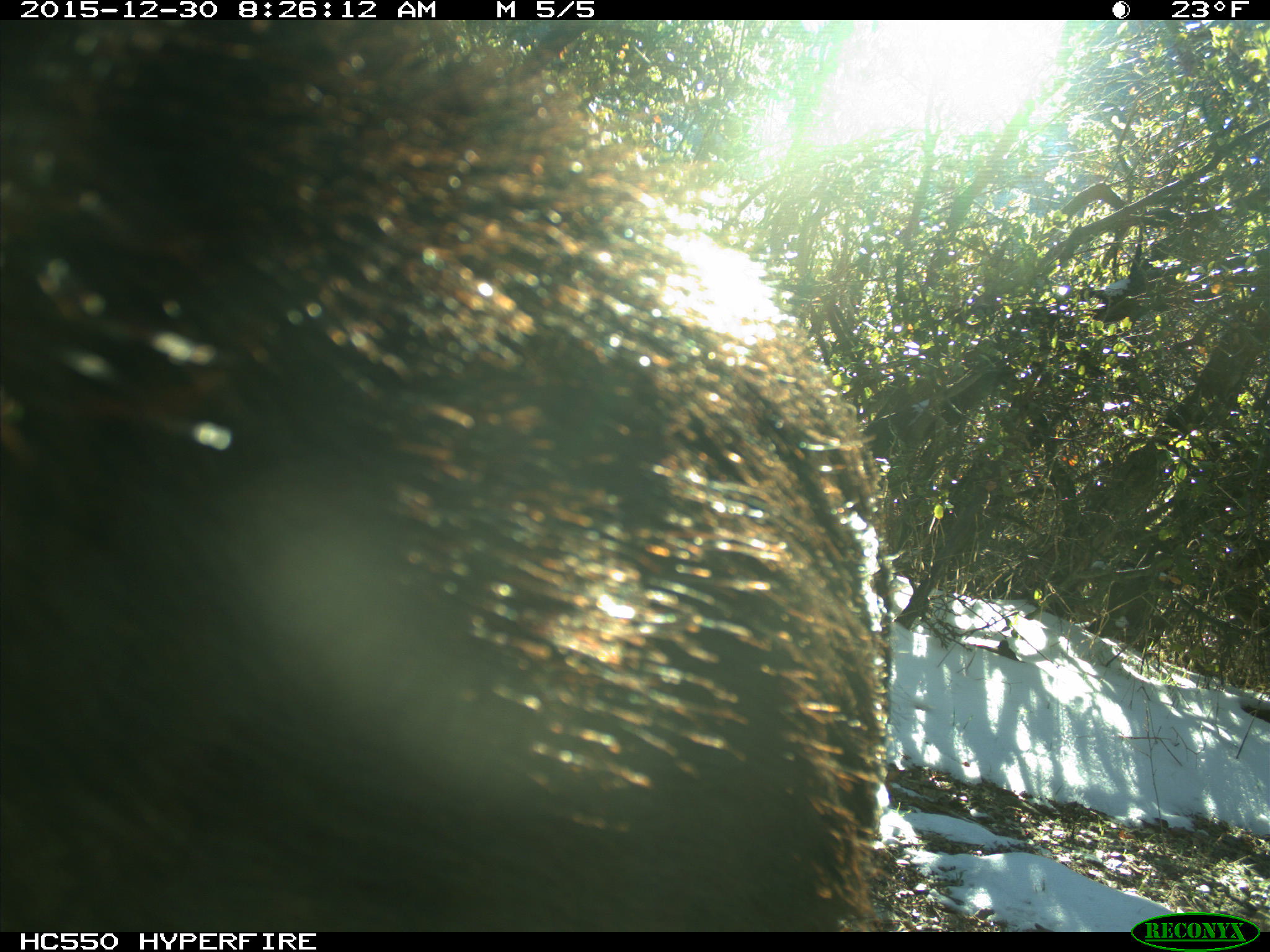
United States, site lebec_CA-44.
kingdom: Animalia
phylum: Chordata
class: Mammalia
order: Artiodactyla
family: Suidae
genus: Sus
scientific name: Sus scrofa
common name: wild boar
Sus scrofa (wild boar).